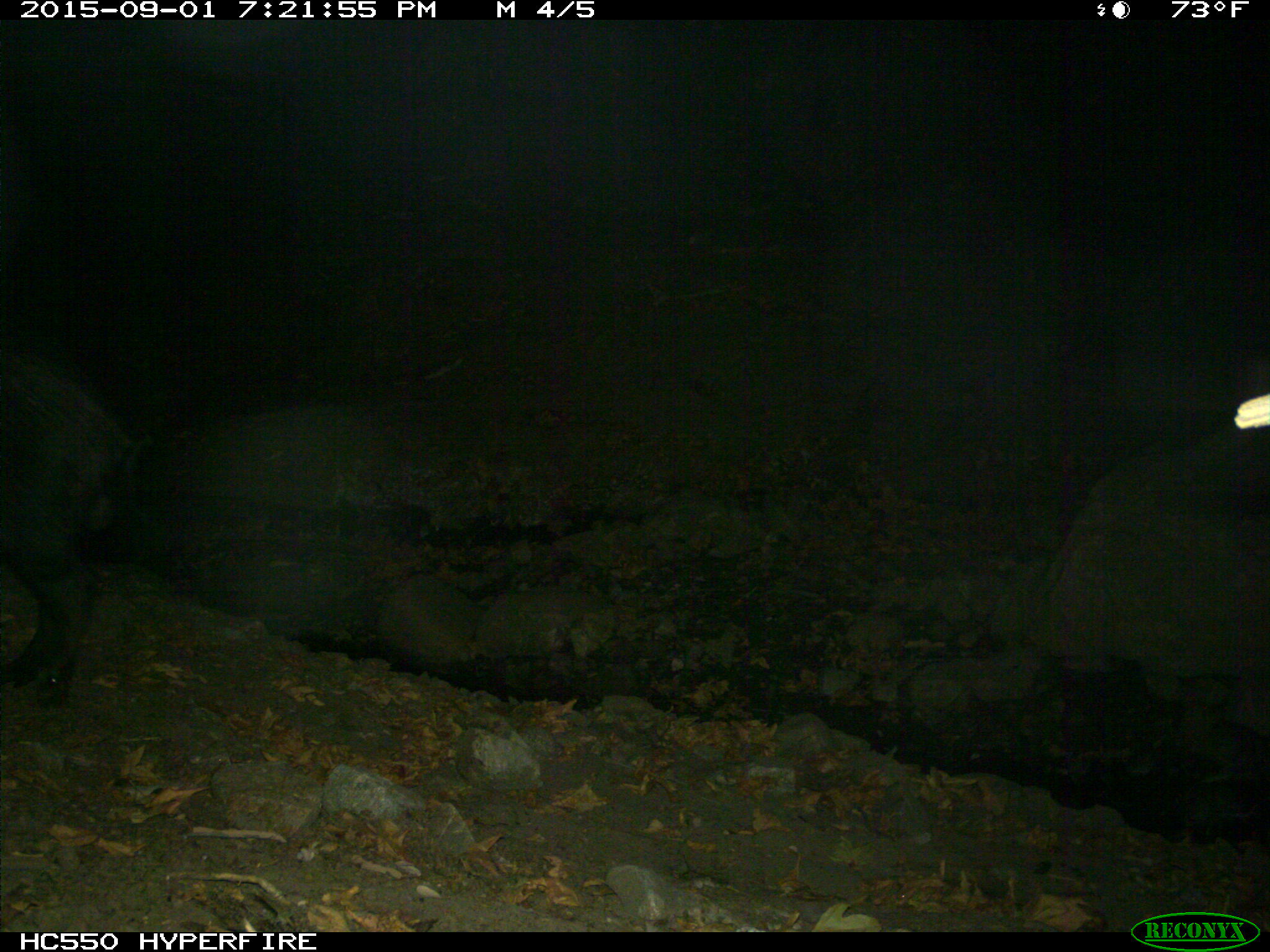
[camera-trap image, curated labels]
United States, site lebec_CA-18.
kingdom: Animalia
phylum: Chordata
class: Mammalia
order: Artiodactyla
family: Suidae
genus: Sus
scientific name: Sus scrofa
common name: wild boar